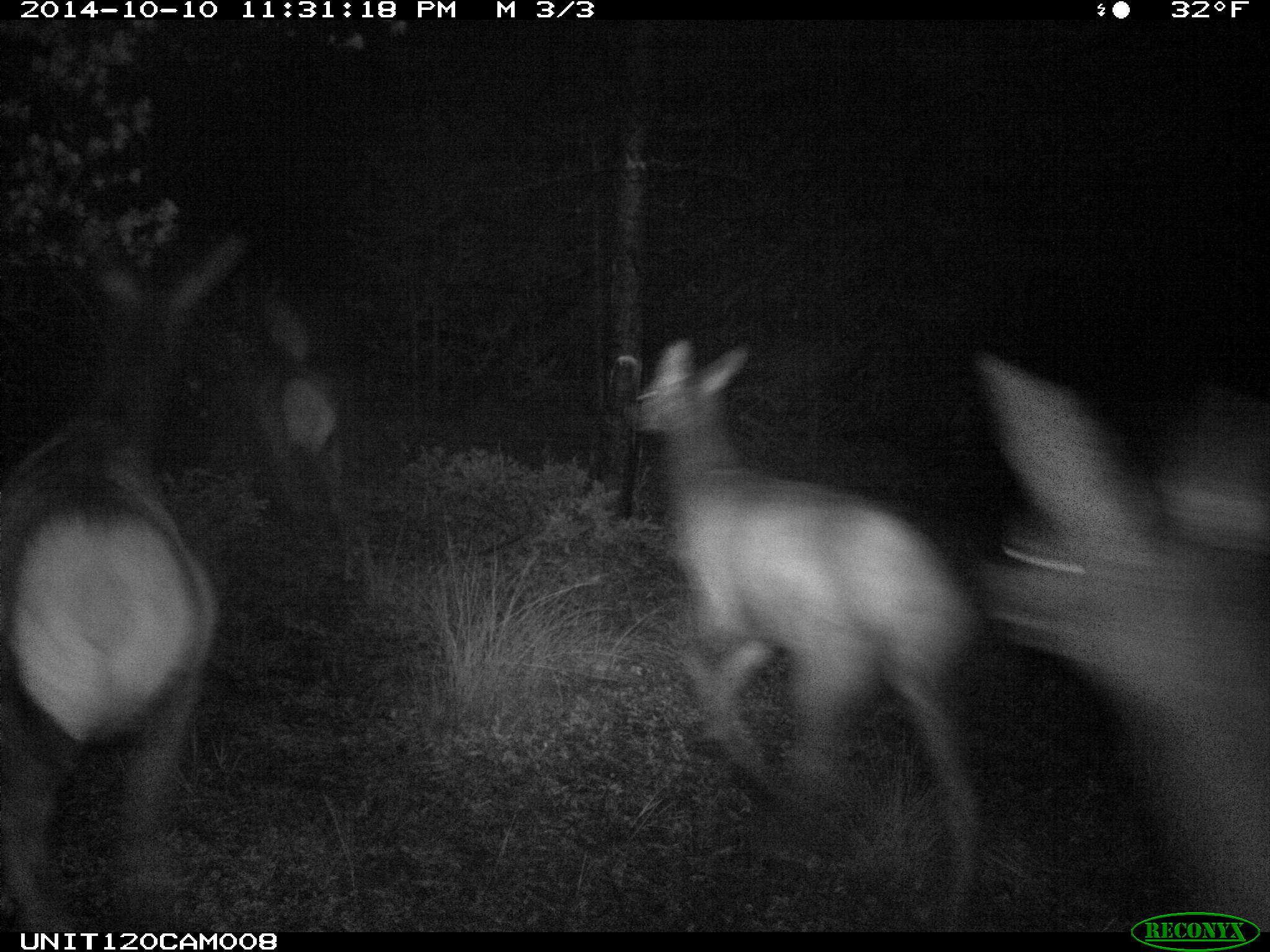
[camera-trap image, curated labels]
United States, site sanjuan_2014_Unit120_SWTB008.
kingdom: Animalia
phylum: Chordata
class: Mammalia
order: Artiodactyla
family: Cervidae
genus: Cervus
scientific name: Cervus elaphus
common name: red deer